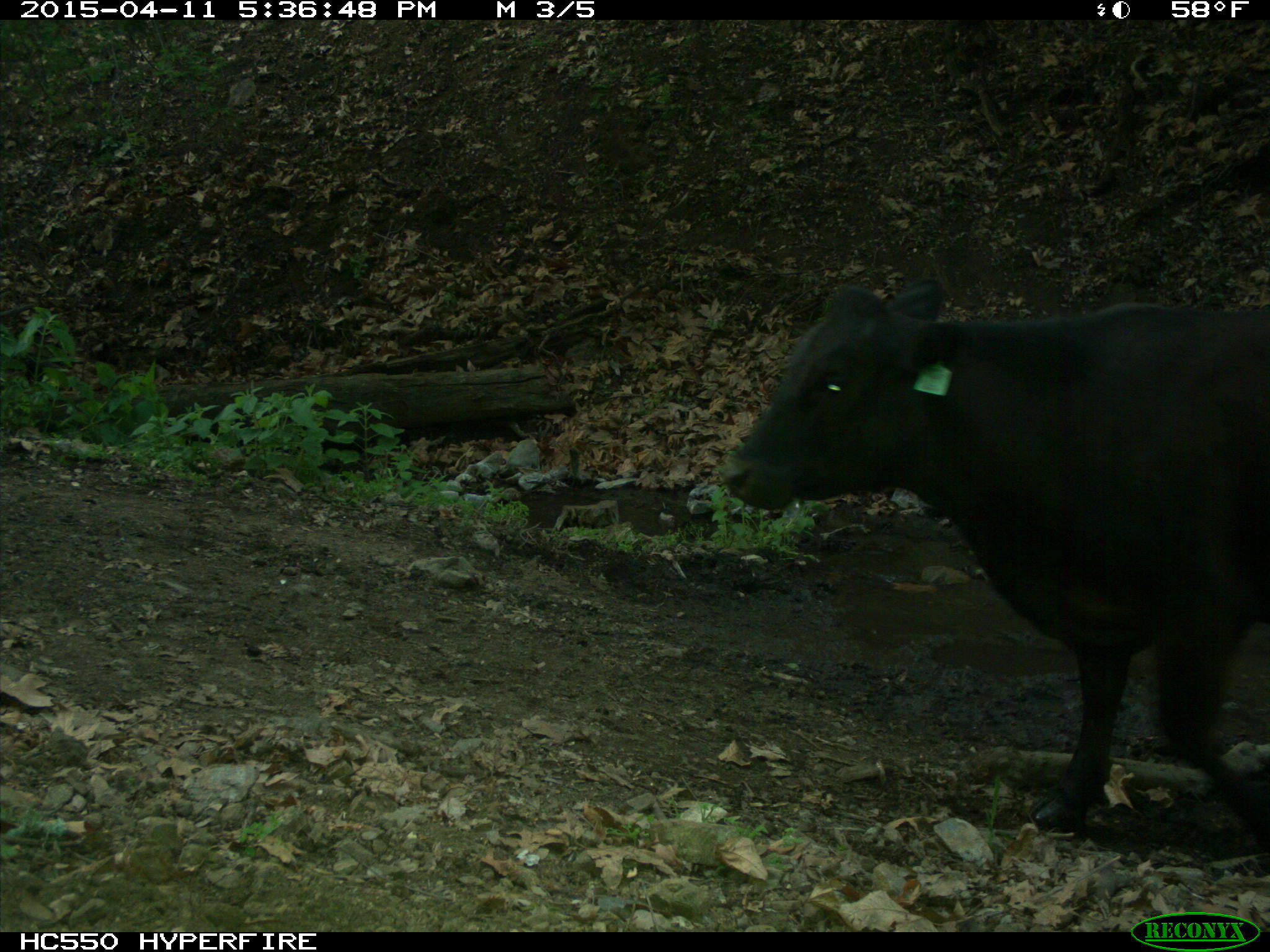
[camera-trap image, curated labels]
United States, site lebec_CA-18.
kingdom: Animalia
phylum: Chordata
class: Mammalia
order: Artiodactyla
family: Bovidae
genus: Bos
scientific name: Bos taurus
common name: domestic cow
Bos taurus (domestic cow).